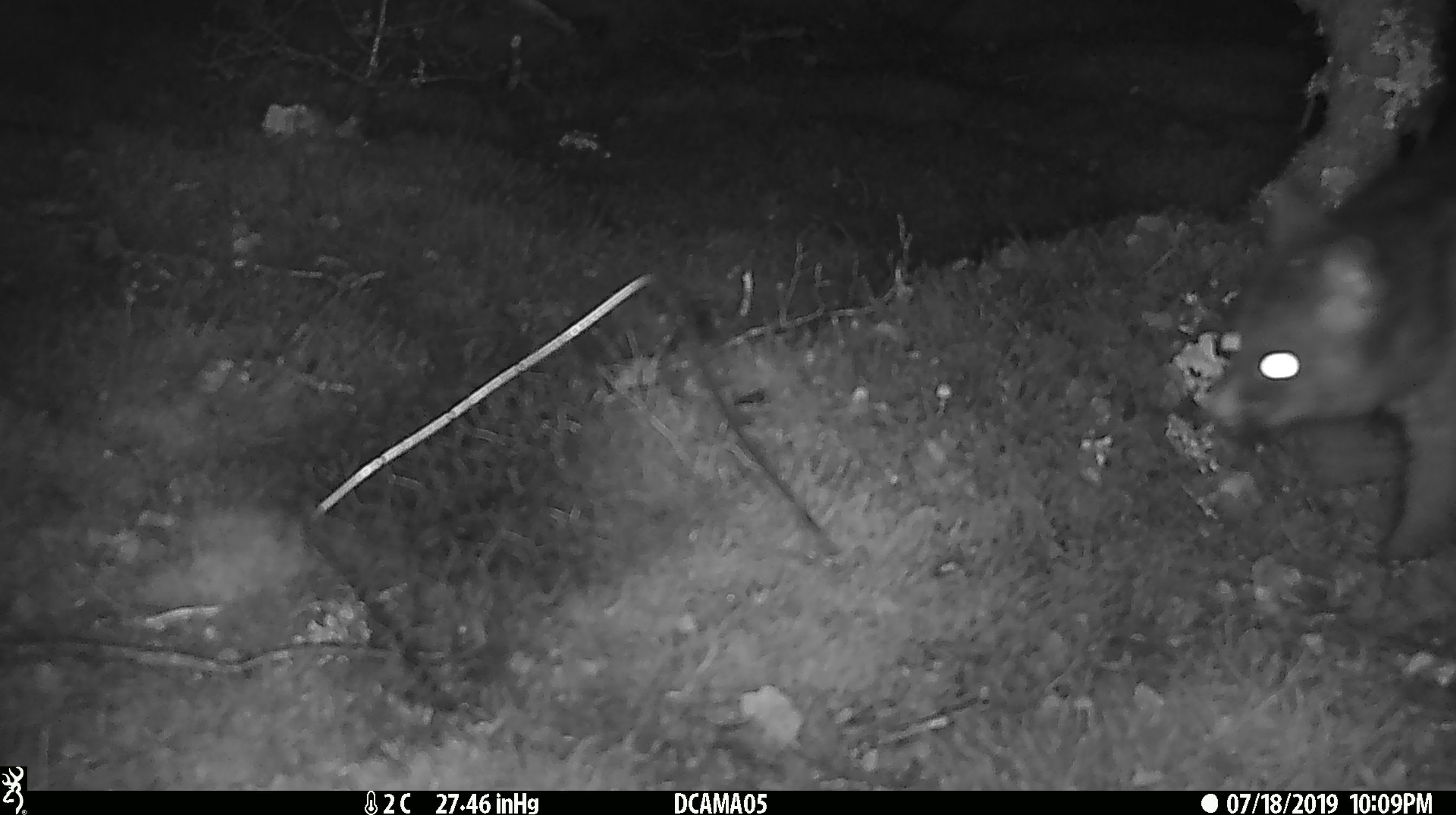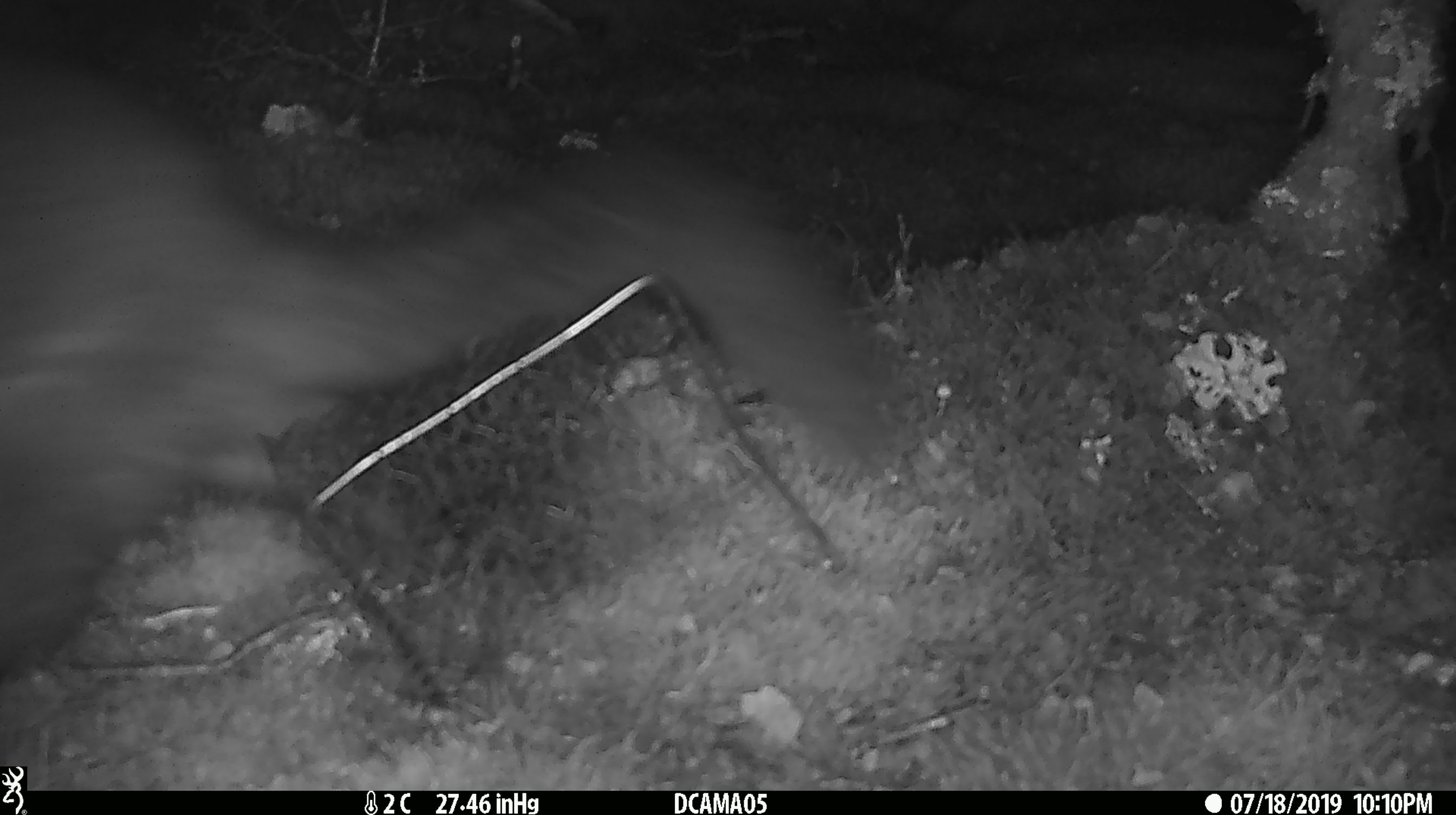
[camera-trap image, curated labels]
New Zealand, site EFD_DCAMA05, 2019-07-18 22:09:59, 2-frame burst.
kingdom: Animalia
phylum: Chordata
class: Mammalia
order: Diprotodontia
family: Phalangeridae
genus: Trichosurus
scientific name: Trichosurus vulpecula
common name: common brushtail possum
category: possum